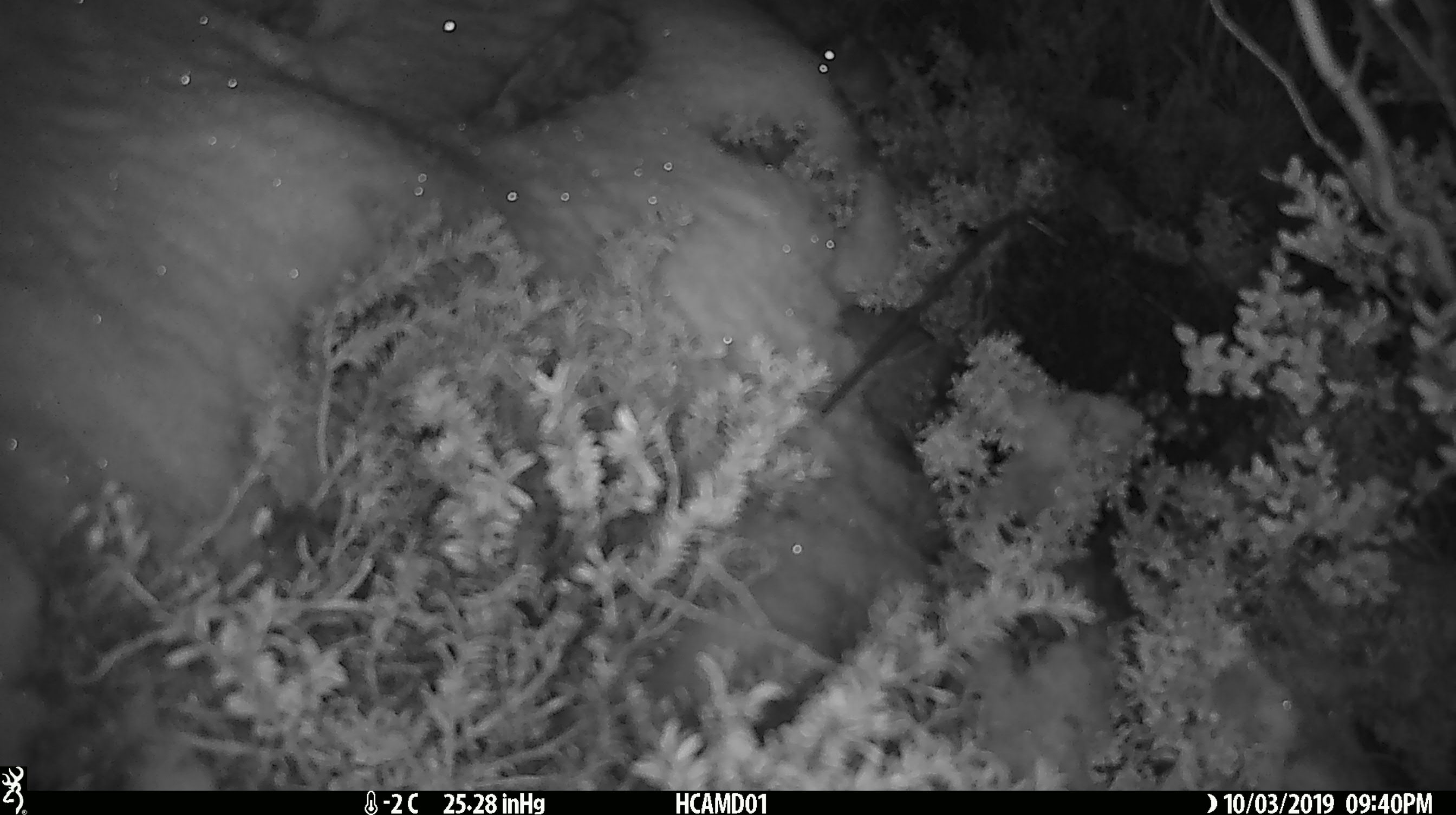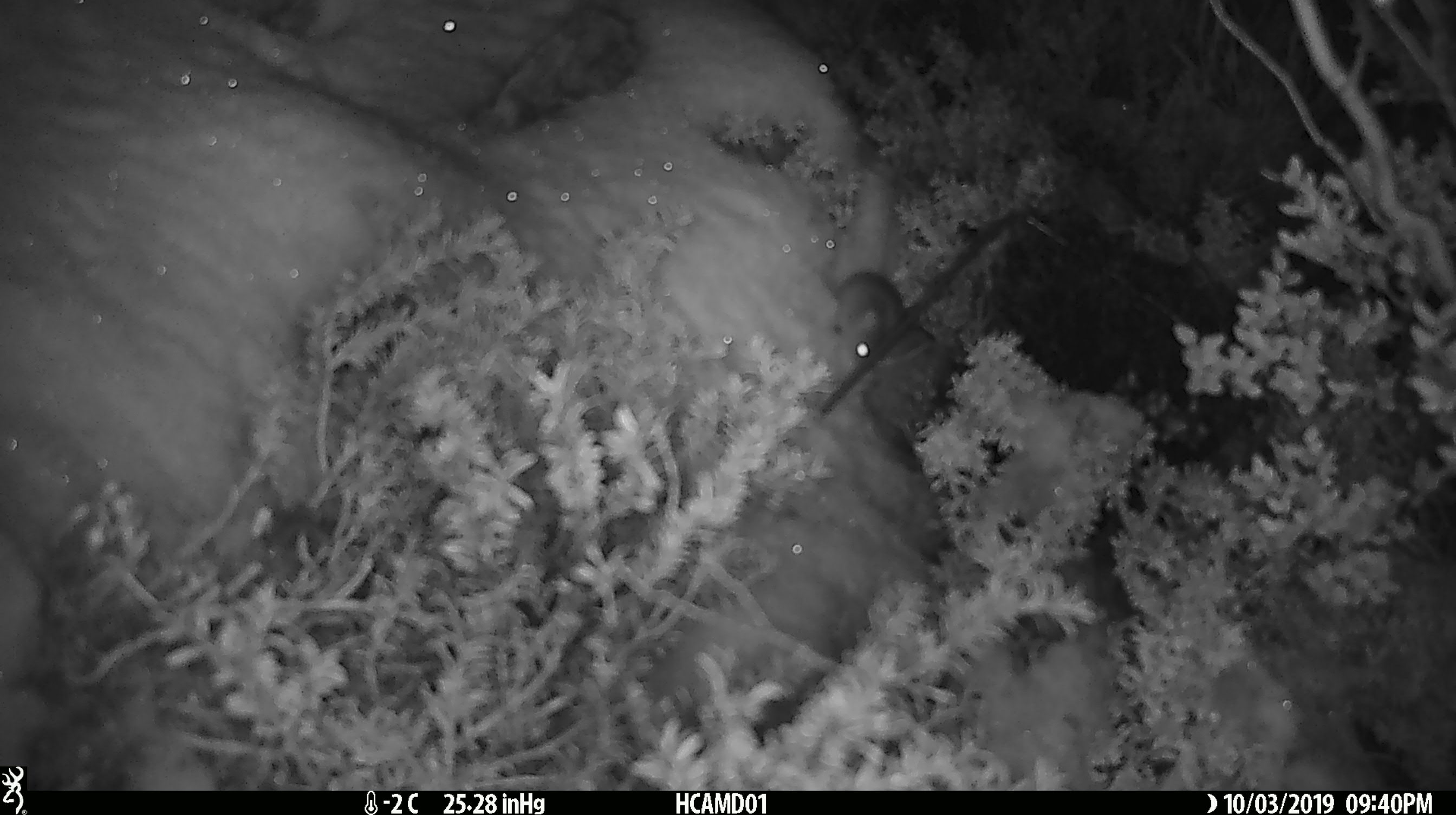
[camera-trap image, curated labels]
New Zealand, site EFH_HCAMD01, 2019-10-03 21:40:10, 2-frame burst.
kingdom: Animalia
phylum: Chordata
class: Mammalia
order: Rodentia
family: Muridae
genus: Mus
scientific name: Mus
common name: mouse